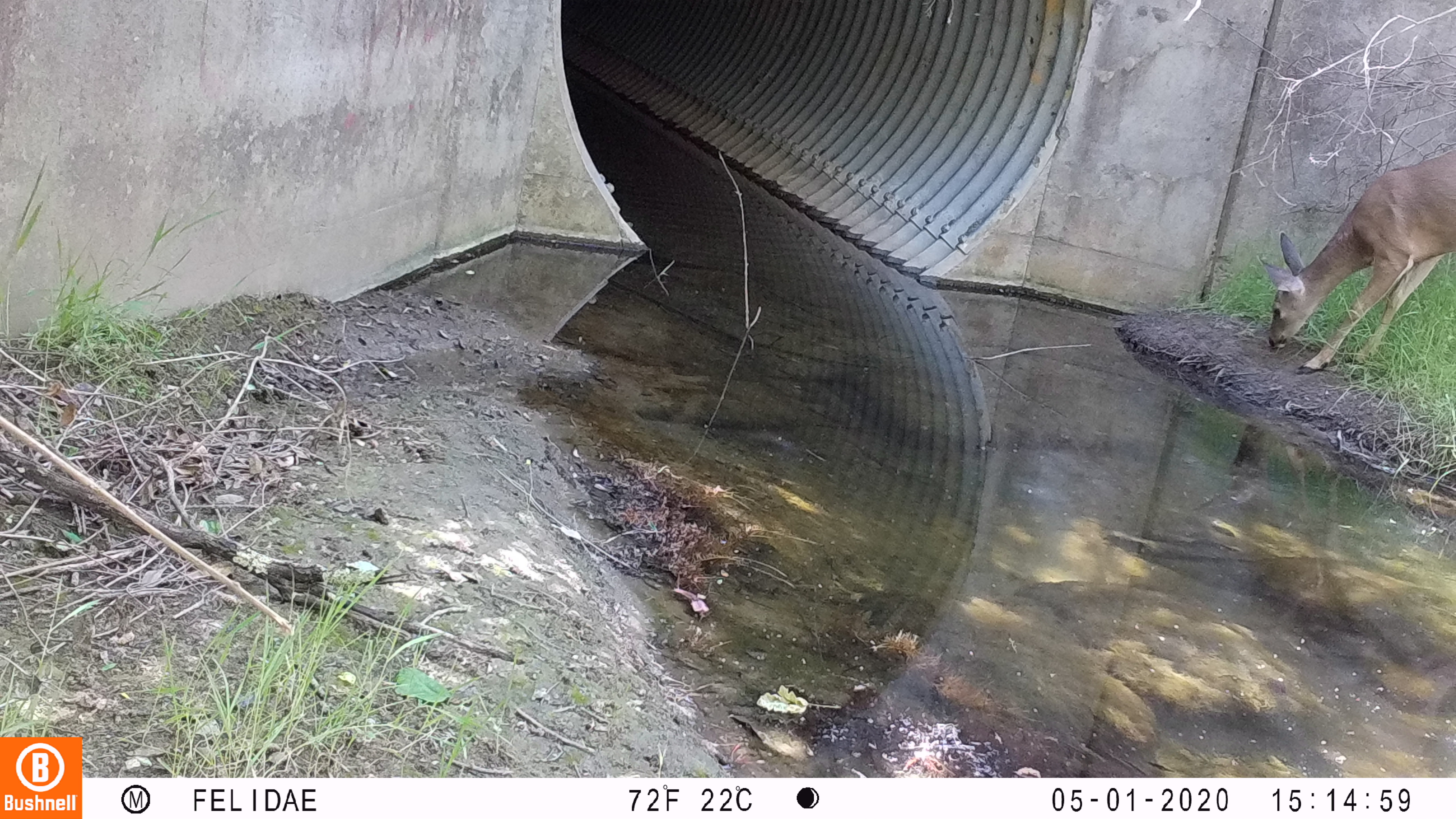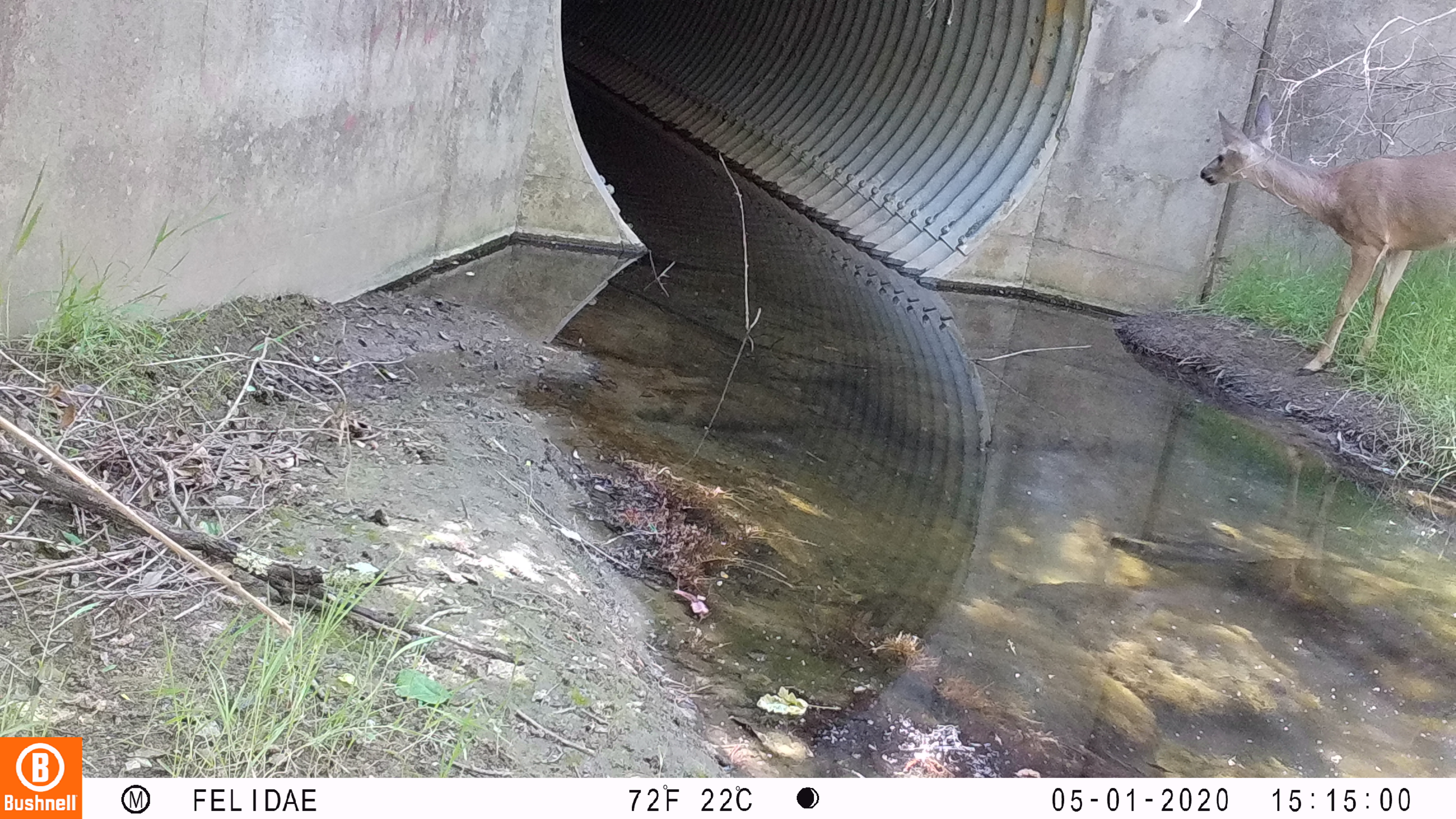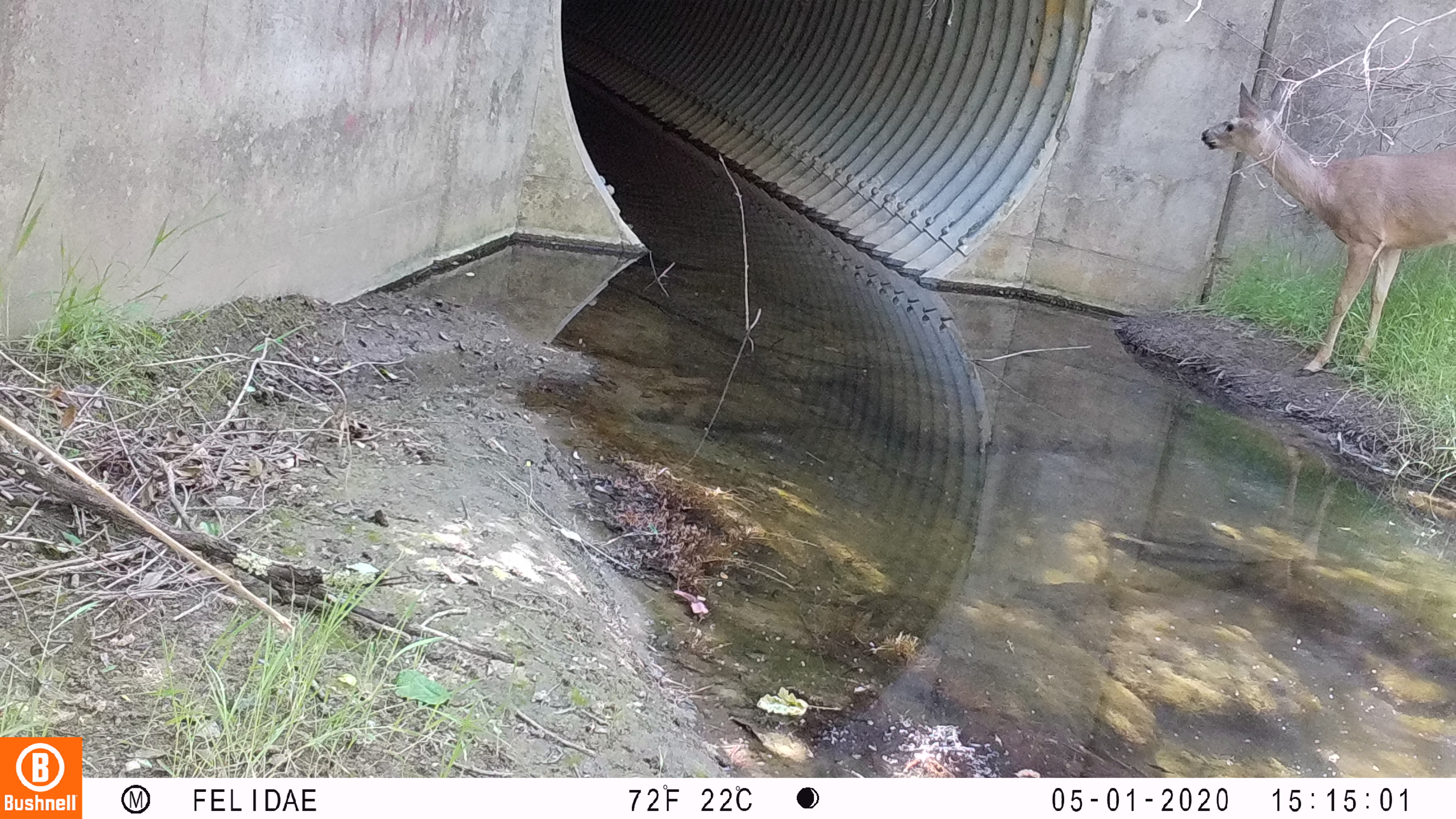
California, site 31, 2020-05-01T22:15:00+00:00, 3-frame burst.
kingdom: Animalia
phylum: Chordata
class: Mammalia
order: Artiodactyla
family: Cervidae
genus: Odocoileus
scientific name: Odocoileus hemionus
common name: mule deer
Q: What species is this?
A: Mule deer (Odocoileus hemionus).